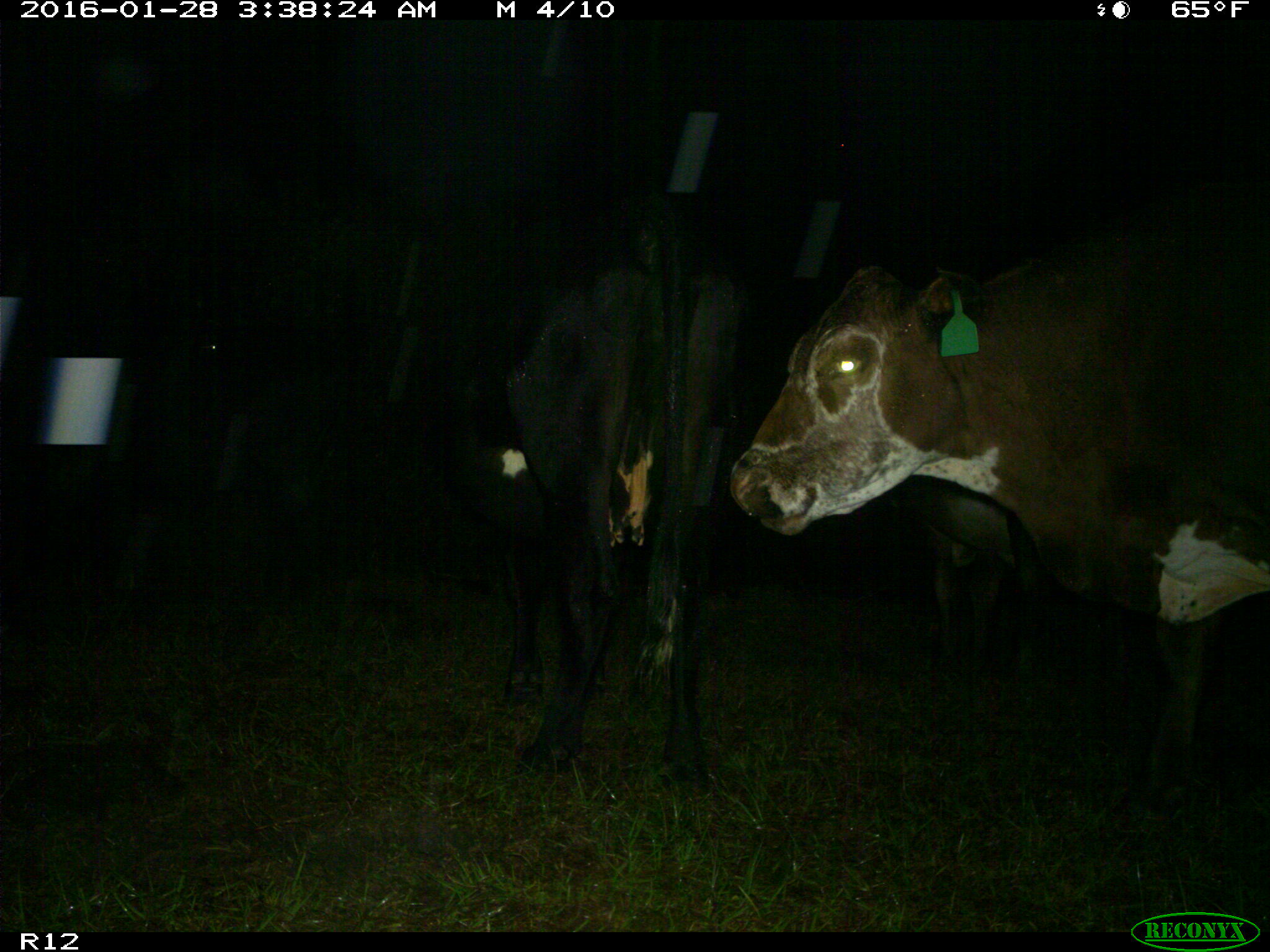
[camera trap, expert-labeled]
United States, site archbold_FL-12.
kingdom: Animalia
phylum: Chordata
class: Mammalia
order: Artiodactyla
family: Bovidae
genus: Bos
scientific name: Bos taurus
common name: domestic cow